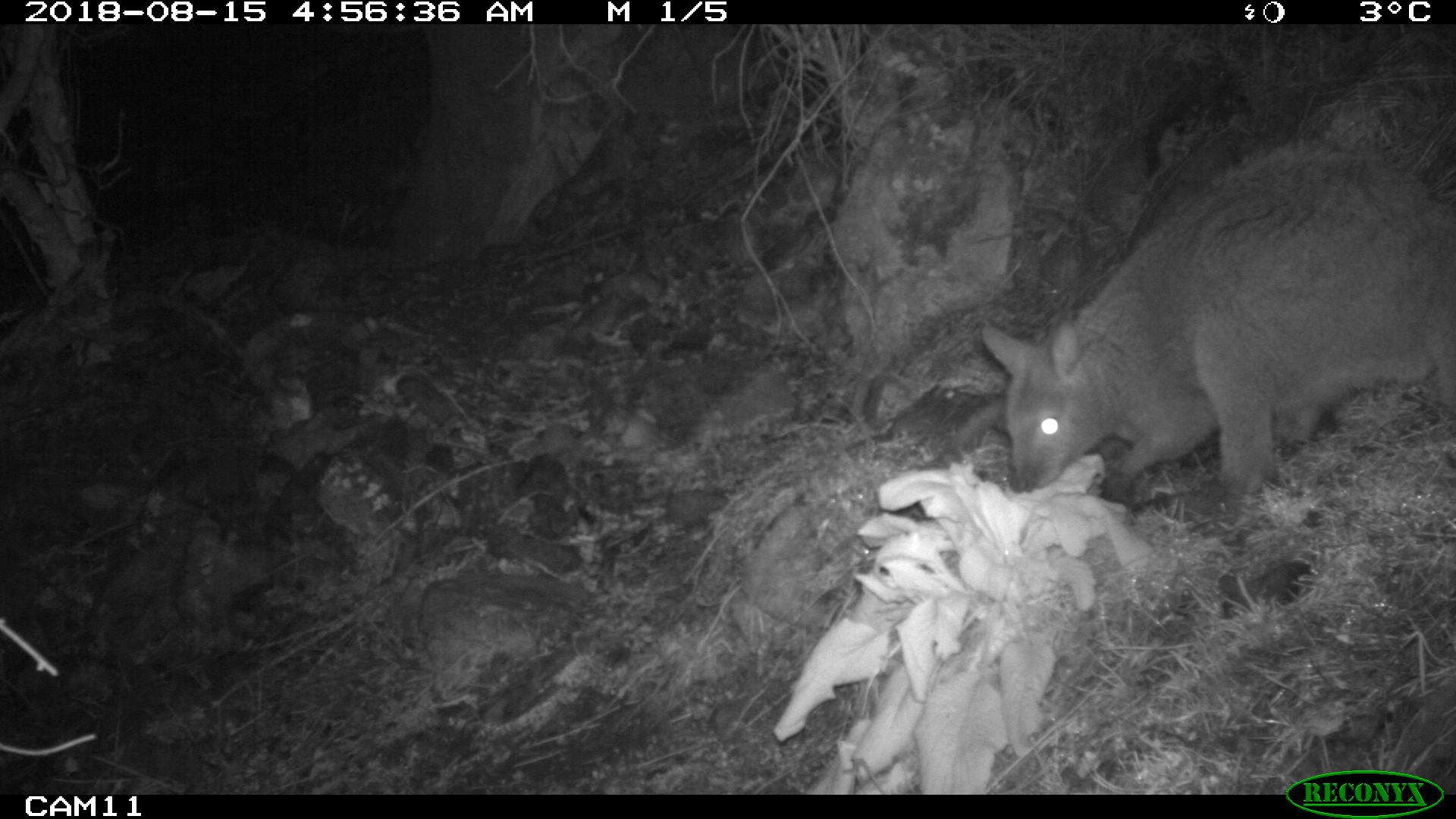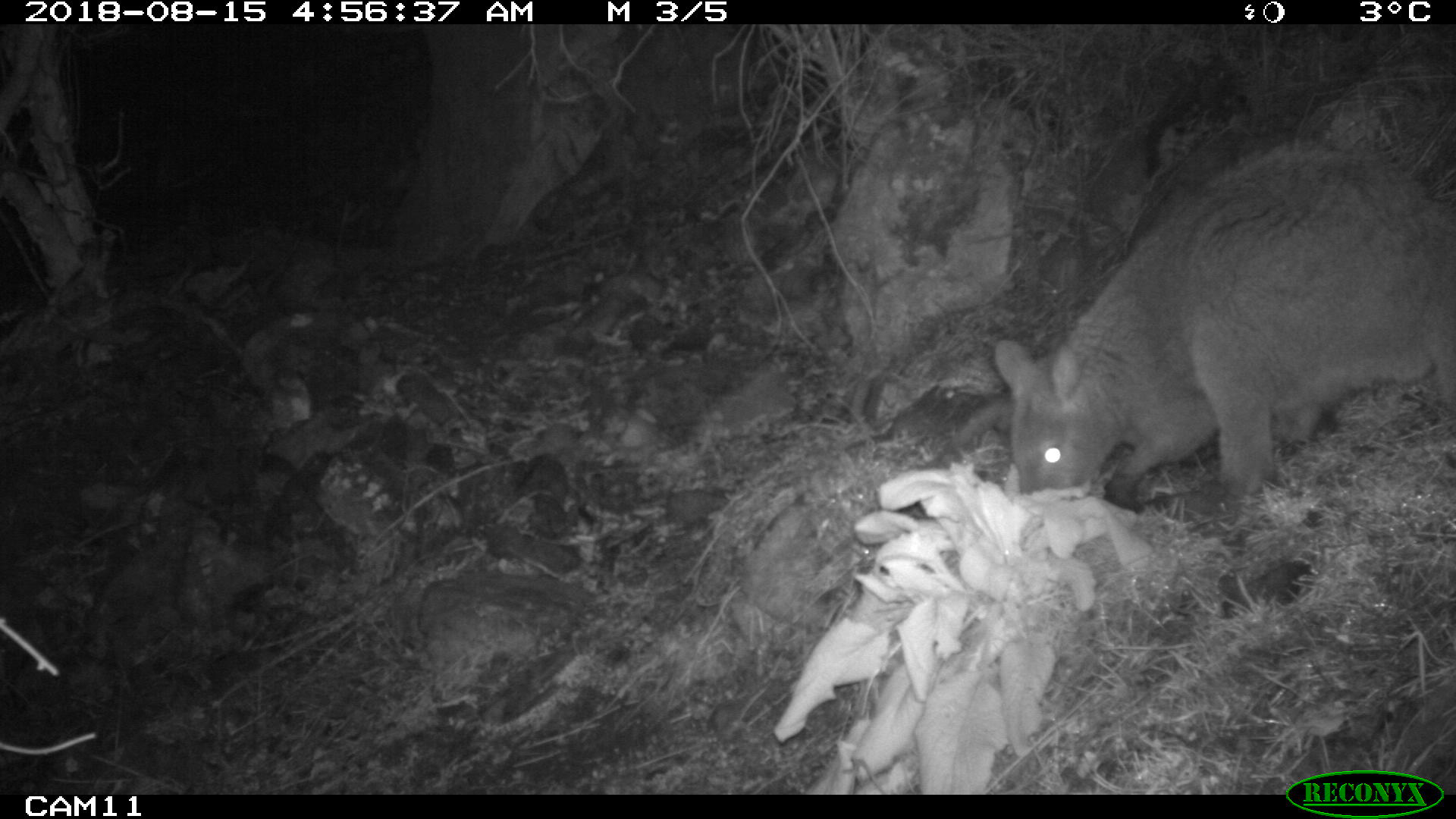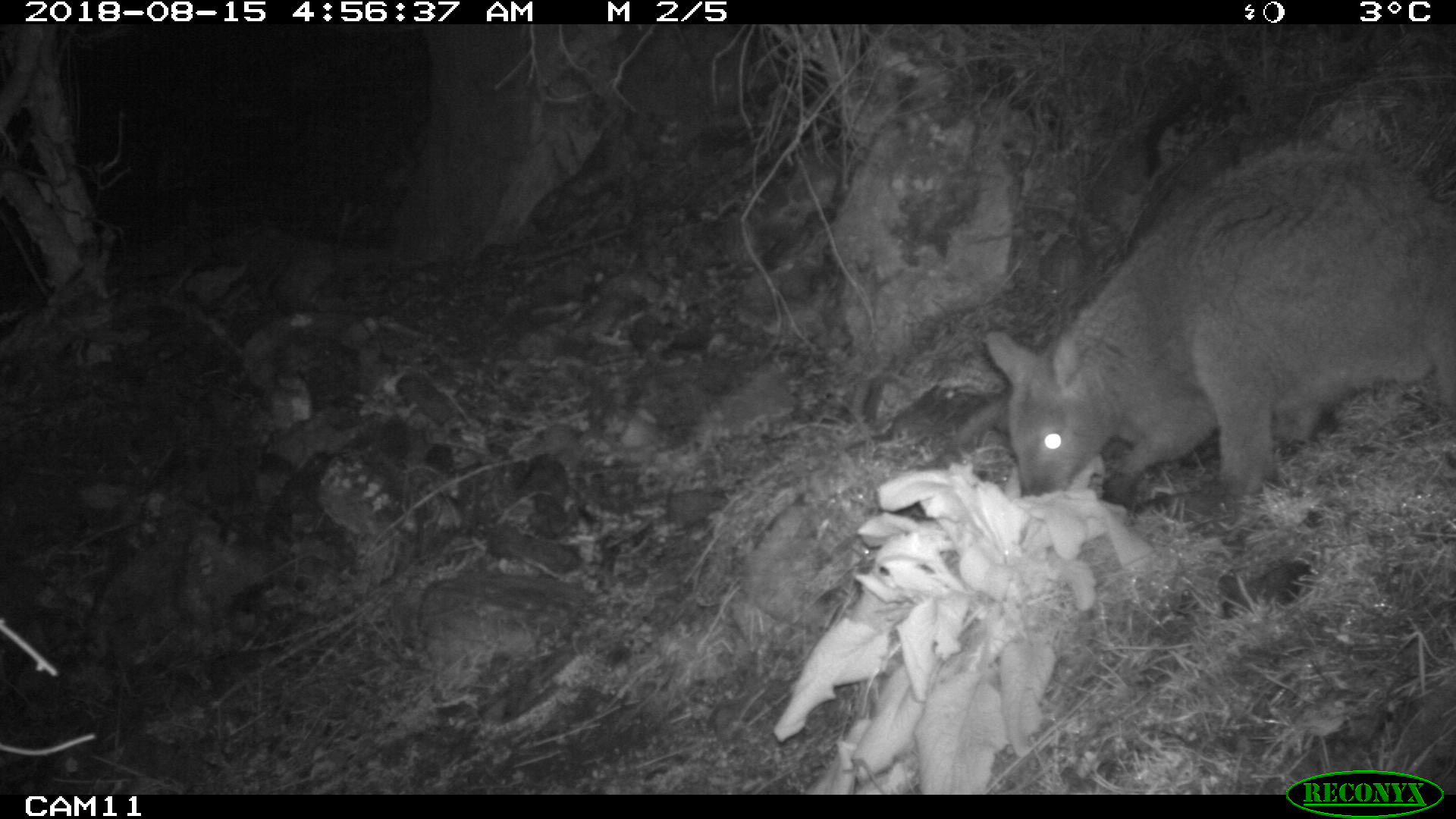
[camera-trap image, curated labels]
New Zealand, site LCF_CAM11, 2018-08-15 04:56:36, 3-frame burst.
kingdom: Animalia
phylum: Chordata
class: Mammalia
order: Diprotodontia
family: Macropodidae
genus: Notamacropus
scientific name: Notamacropus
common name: wallaby